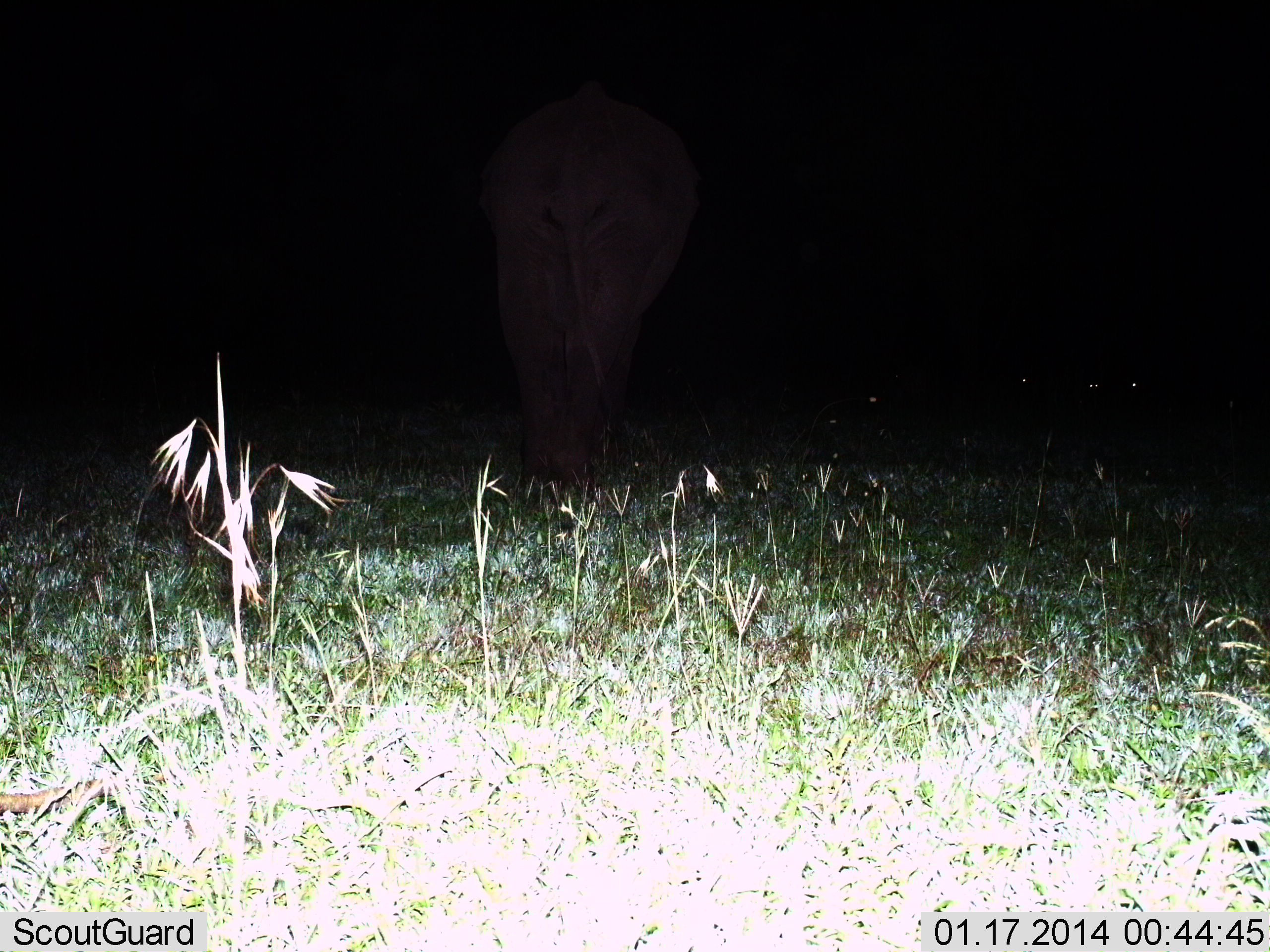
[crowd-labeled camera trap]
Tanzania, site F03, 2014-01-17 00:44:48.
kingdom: Animalia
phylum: Chordata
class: Mammalia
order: Proboscidea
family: Elephantidae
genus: Loxodonta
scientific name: Loxodonta africana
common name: african bush elephant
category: elephant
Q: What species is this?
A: Elephant (african bush elephant) (Loxodonta africana).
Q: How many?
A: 1.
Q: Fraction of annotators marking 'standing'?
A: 20%.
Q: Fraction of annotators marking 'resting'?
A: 0%.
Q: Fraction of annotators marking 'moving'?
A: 80%.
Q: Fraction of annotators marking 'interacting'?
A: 0%.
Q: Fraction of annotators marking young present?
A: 0%.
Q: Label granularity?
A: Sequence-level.